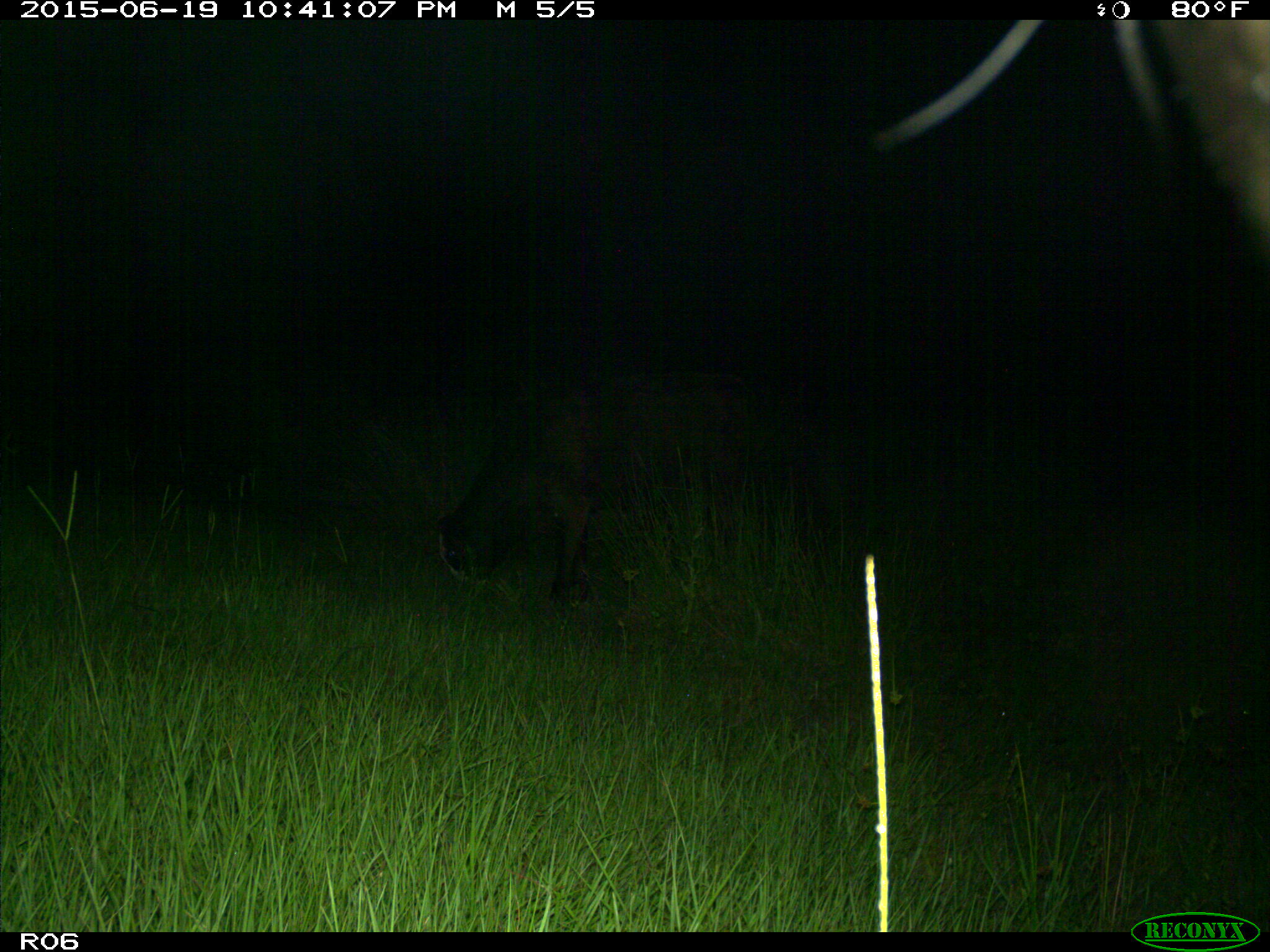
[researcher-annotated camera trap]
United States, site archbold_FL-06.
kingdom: Animalia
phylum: Chordata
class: Mammalia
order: Artiodactyla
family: Bovidae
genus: Bos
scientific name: Bos taurus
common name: domestic cow